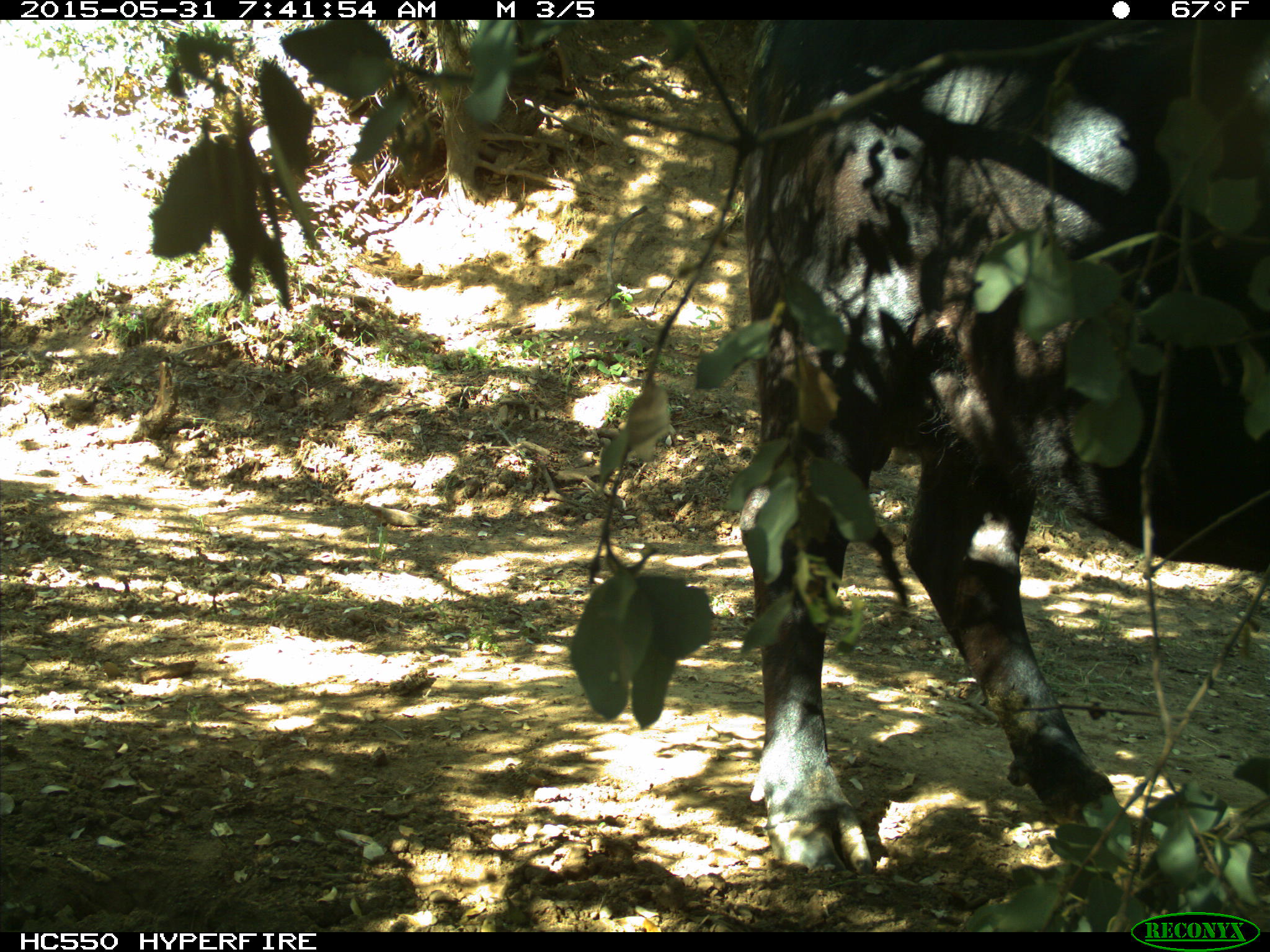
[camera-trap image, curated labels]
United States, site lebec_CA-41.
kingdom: Animalia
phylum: Chordata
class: Mammalia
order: Artiodactyla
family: Bovidae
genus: Bos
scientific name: Bos taurus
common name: domestic cow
Bos taurus (domestic cow).